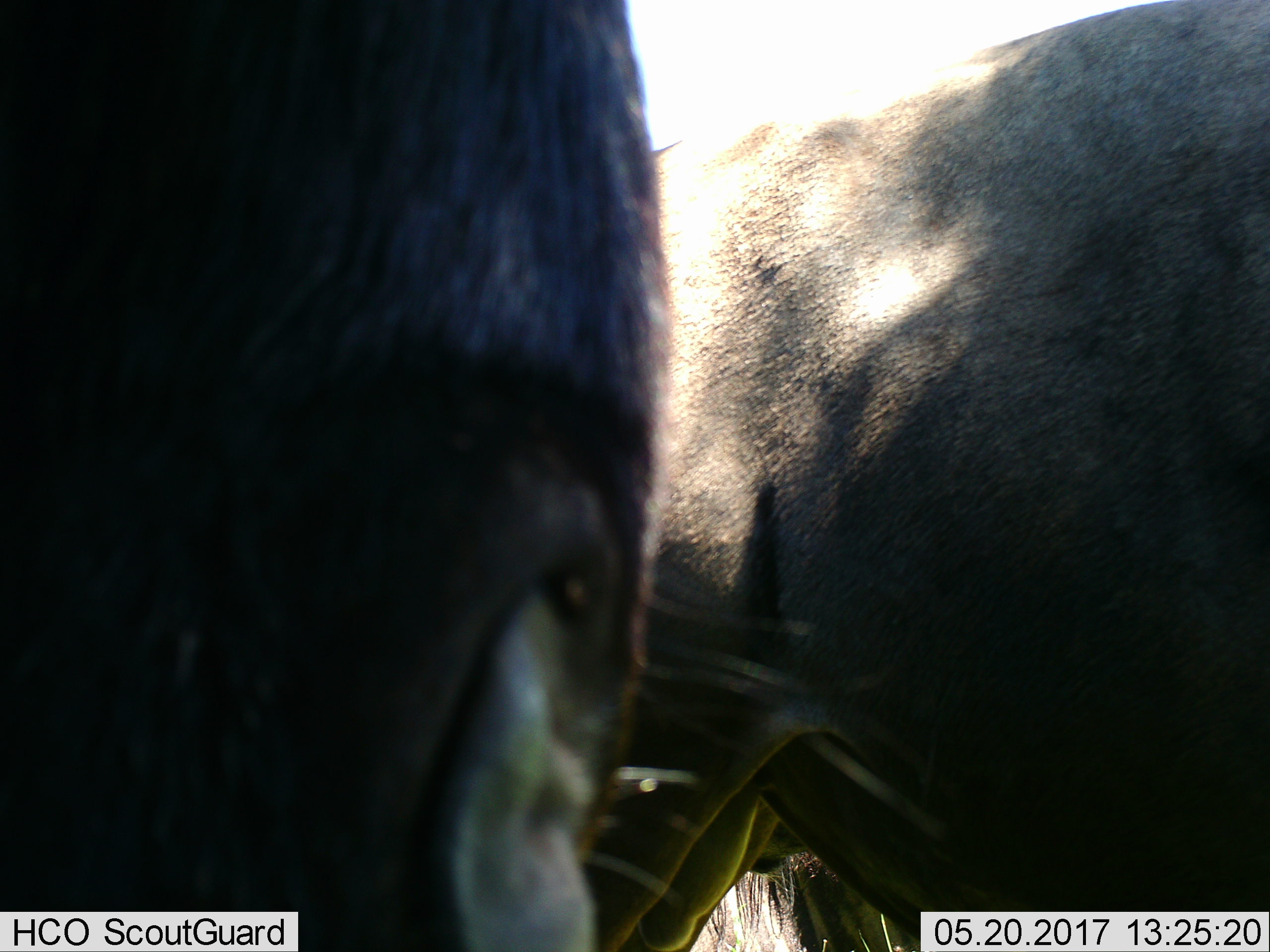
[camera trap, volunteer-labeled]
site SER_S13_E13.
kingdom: Animalia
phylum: Chordata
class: Mammalia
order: Artiodactyla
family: Bovidae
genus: Connochaetes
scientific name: Connochaetes taurinus taurinus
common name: blue wildebeest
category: wildebeestblue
Wildebeestblue (blue wildebeest) (Connochaetes taurinus taurinus), count 2. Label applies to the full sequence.